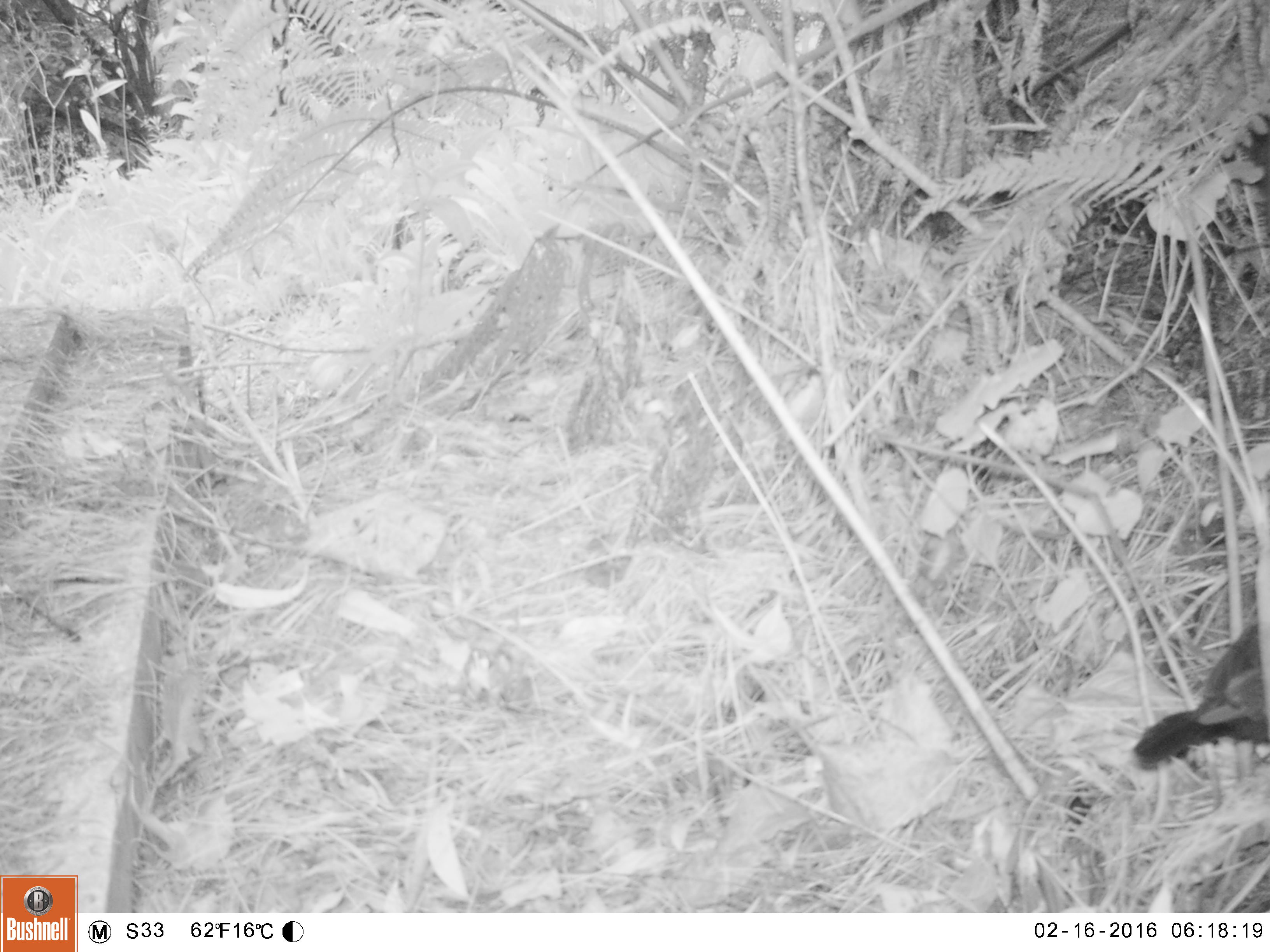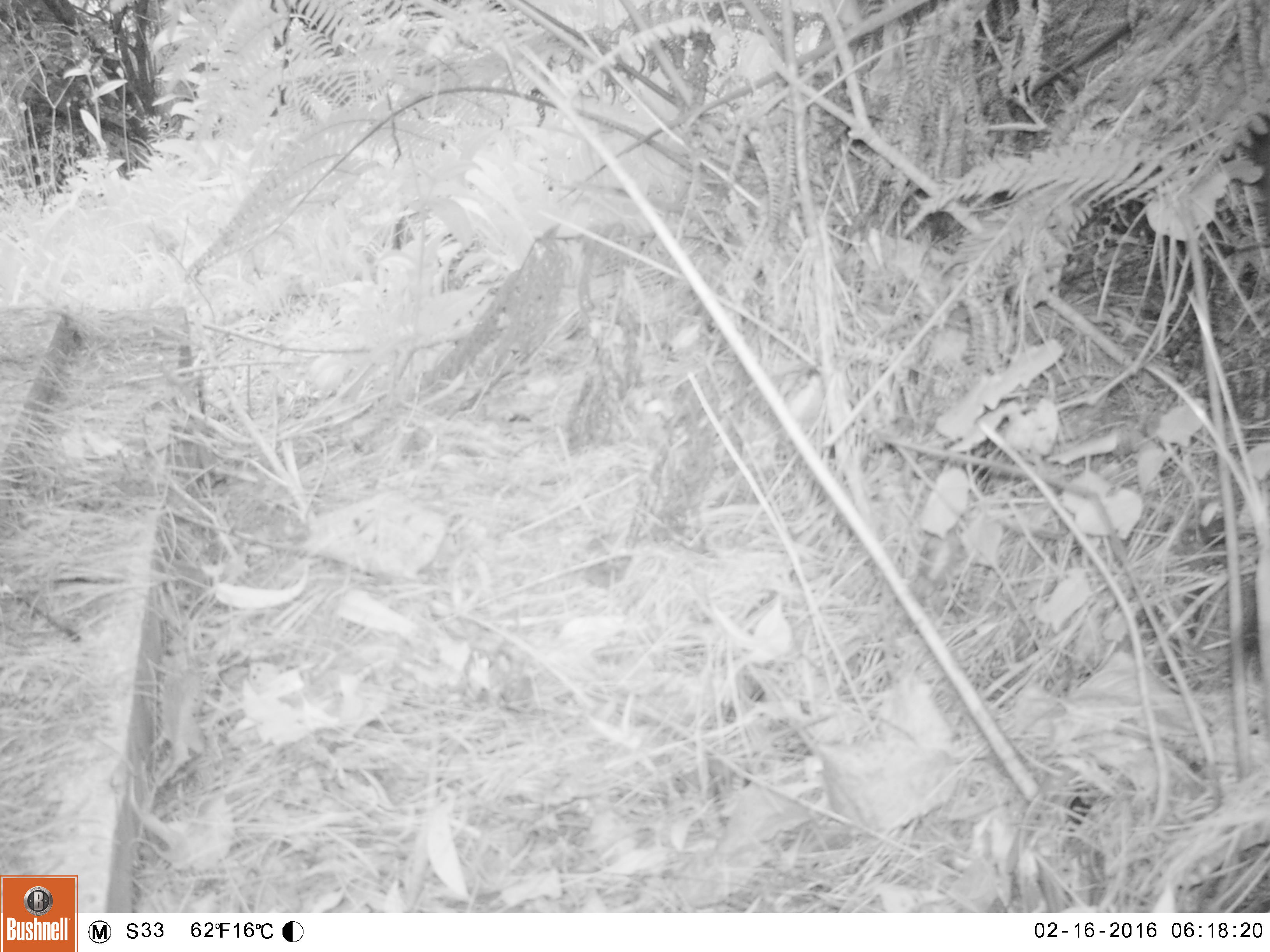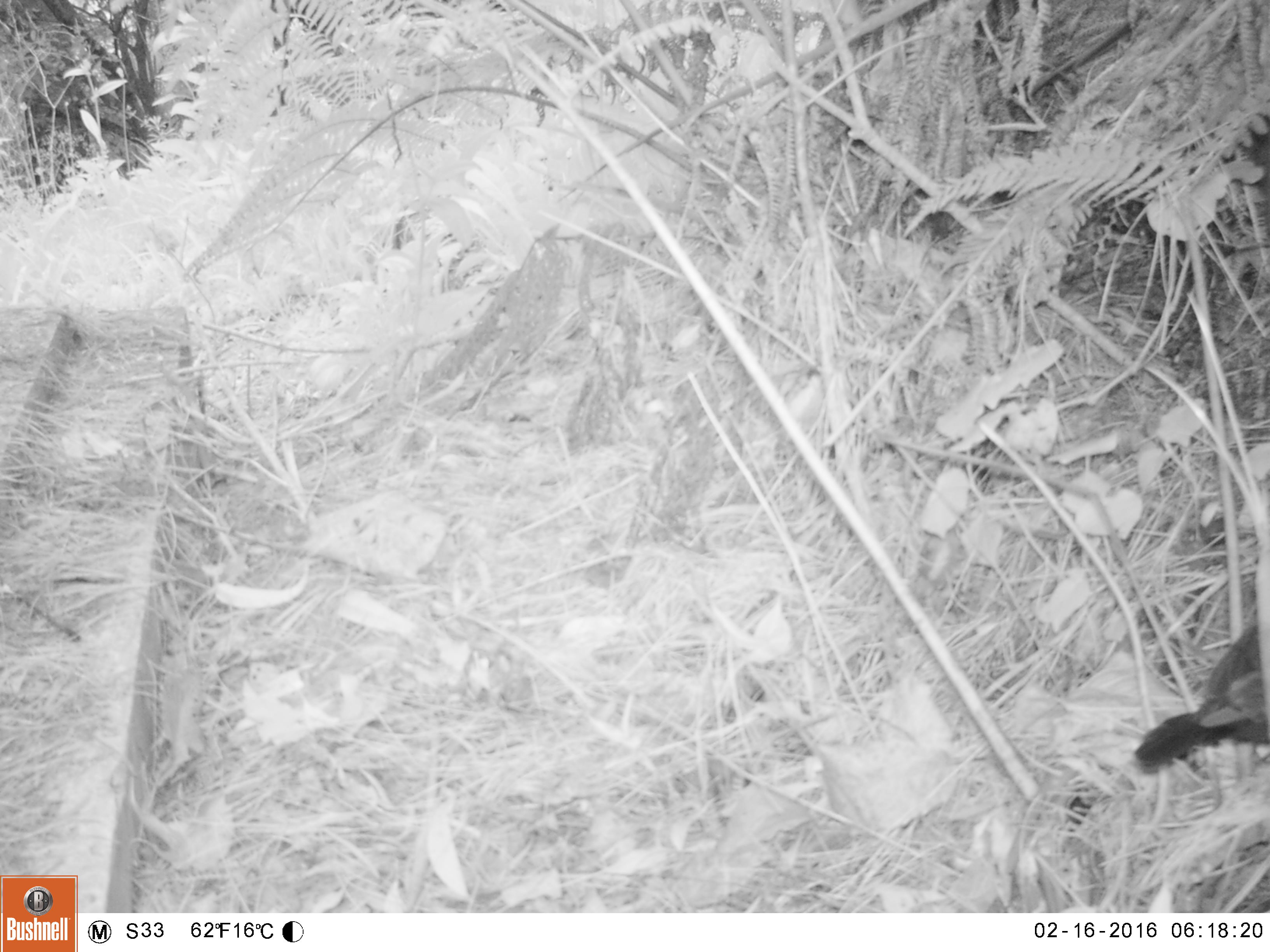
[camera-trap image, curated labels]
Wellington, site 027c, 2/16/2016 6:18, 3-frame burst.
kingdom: Animalia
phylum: Chordata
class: Aves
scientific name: Aves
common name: bird